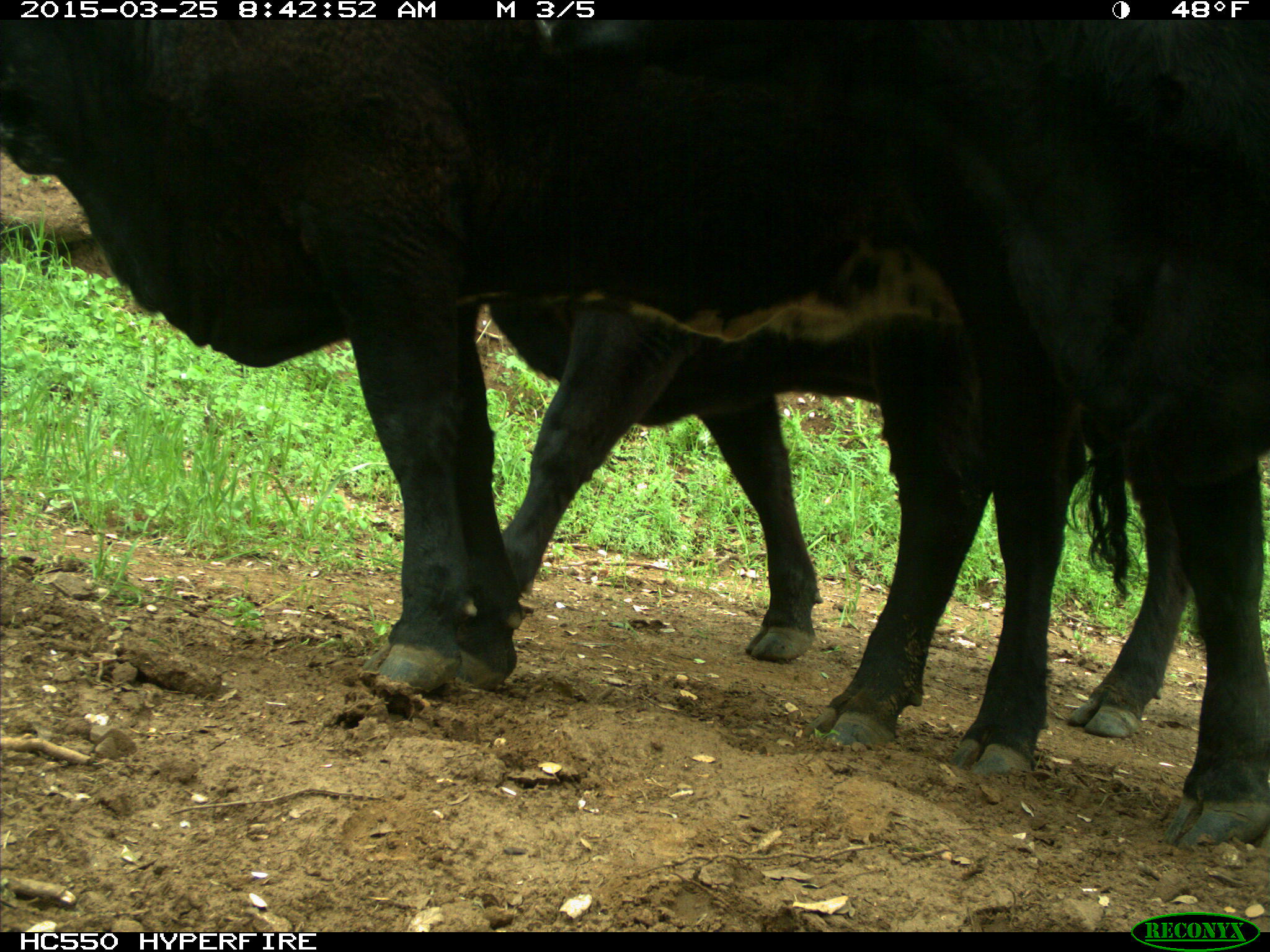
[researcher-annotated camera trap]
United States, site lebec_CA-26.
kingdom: Animalia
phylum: Chordata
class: Mammalia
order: Artiodactyla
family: Bovidae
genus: Bos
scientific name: Bos taurus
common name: domestic cow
Bos taurus (domestic cow).